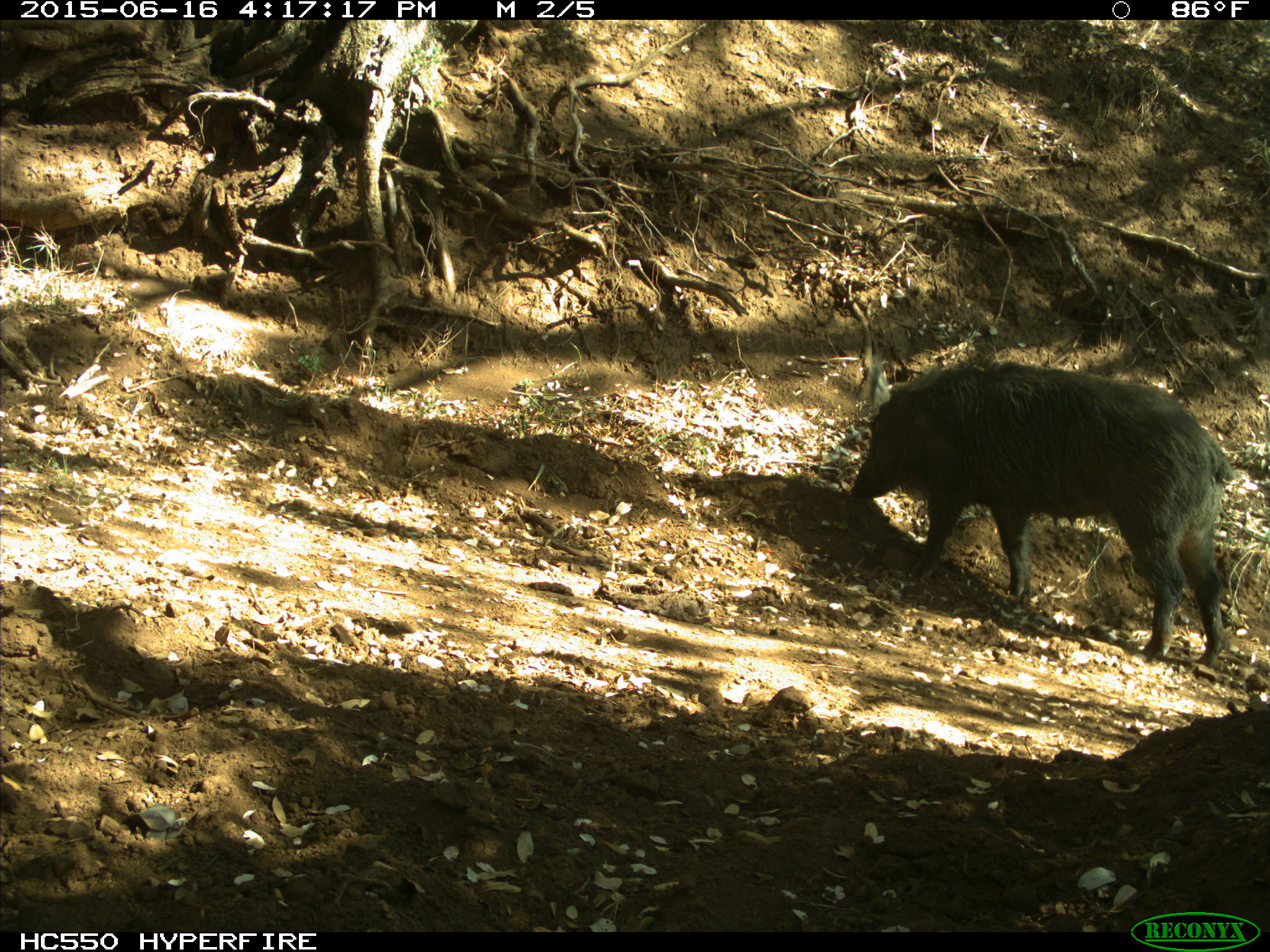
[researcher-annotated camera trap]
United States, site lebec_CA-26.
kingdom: Animalia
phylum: Chordata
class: Mammalia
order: Artiodactyla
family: Suidae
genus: Sus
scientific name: Sus scrofa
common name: wild boar